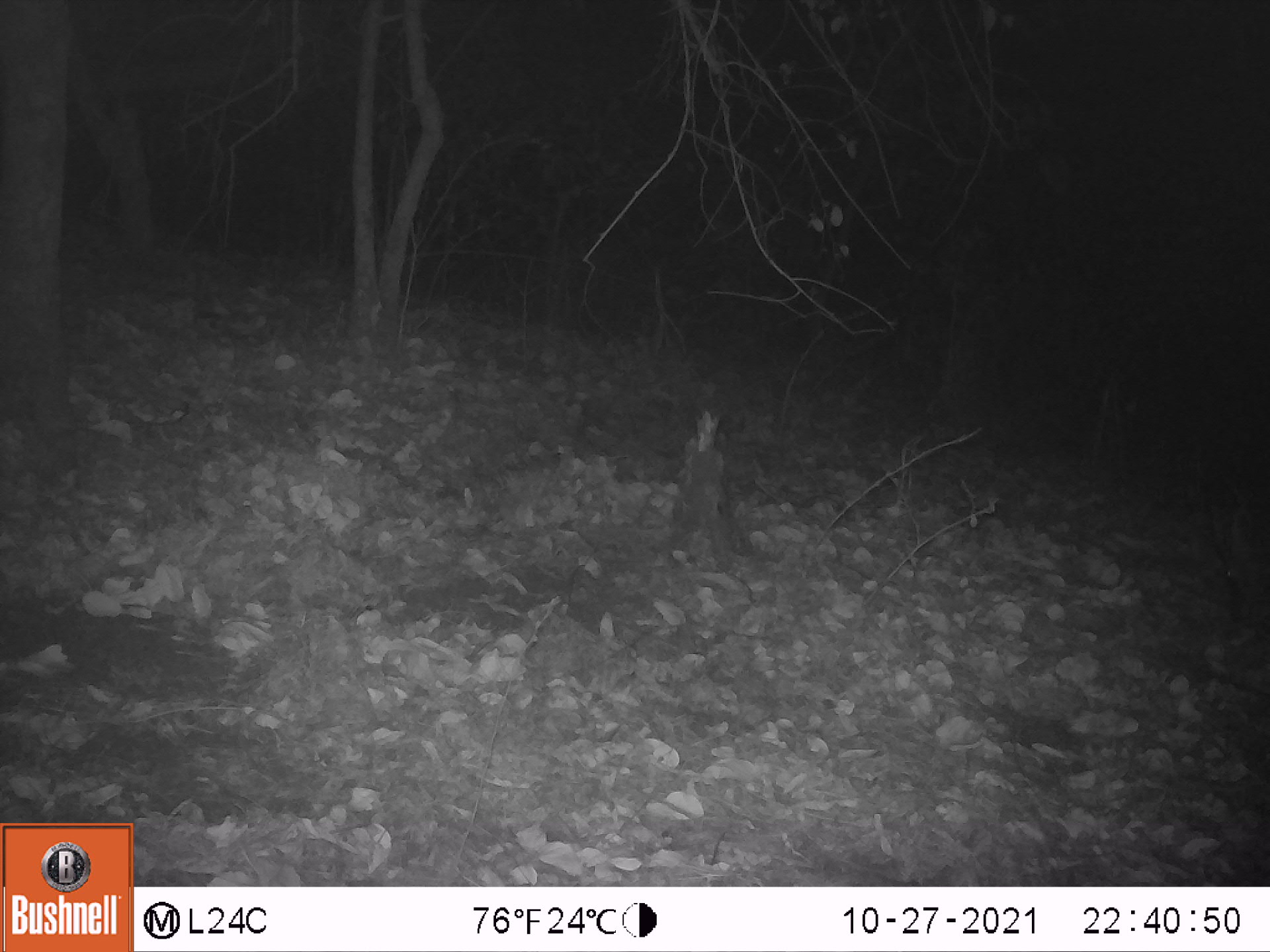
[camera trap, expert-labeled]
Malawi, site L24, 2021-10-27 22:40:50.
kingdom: Animalia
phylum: Chordata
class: Mammalia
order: Artiodactyla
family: Bovidae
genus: Tragelaphus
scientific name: Tragelaphus sylvaticus sylvaticus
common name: cape bushbuck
Cape bushbuck (Tragelaphus sylvaticus sylvaticus), count 1.